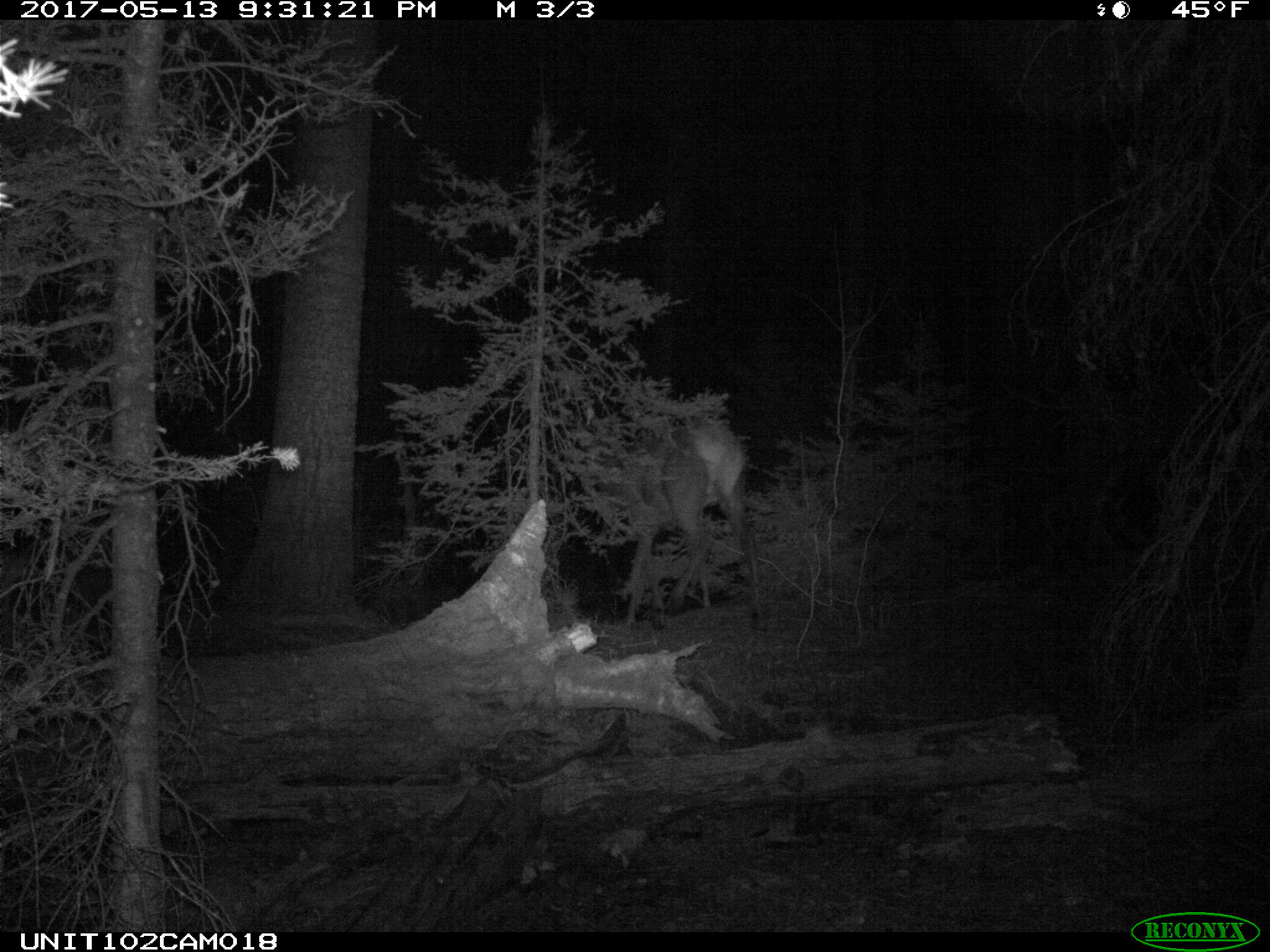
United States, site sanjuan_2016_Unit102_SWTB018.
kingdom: Animalia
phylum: Chordata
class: Mammalia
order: Artiodactyla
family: Cervidae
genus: Cervus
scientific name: Cervus elaphus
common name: red deer